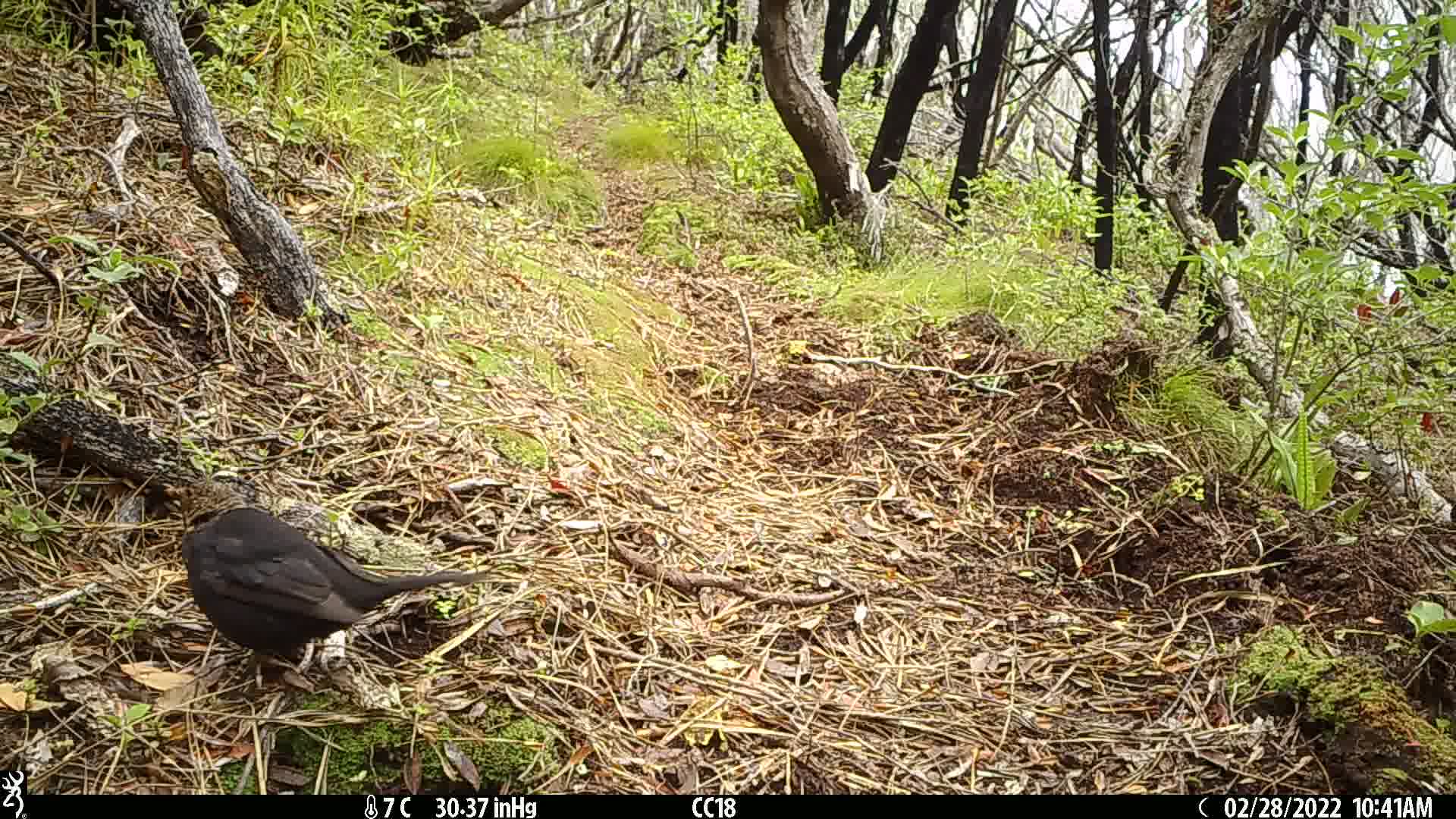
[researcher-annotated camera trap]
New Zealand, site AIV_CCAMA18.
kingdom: Animalia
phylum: Chordata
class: Aves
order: Passeriformes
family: Turdidae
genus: Turdus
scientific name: Turdus merula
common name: eurasian blackbird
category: blackbird